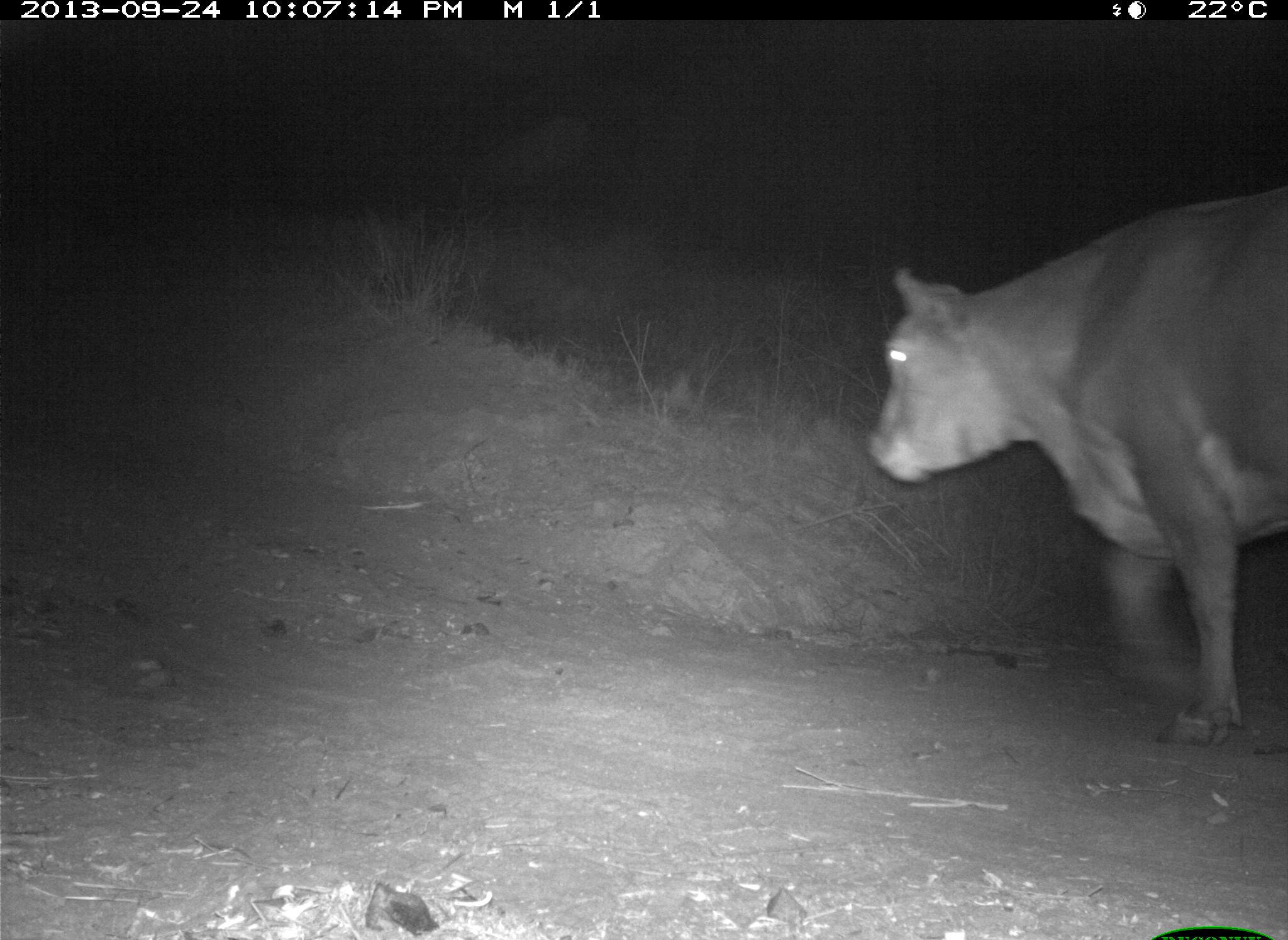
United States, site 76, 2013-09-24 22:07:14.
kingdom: Animalia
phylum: Chordata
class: Mammalia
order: Artiodactyla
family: Bovidae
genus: Bos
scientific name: Bos taurus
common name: cow